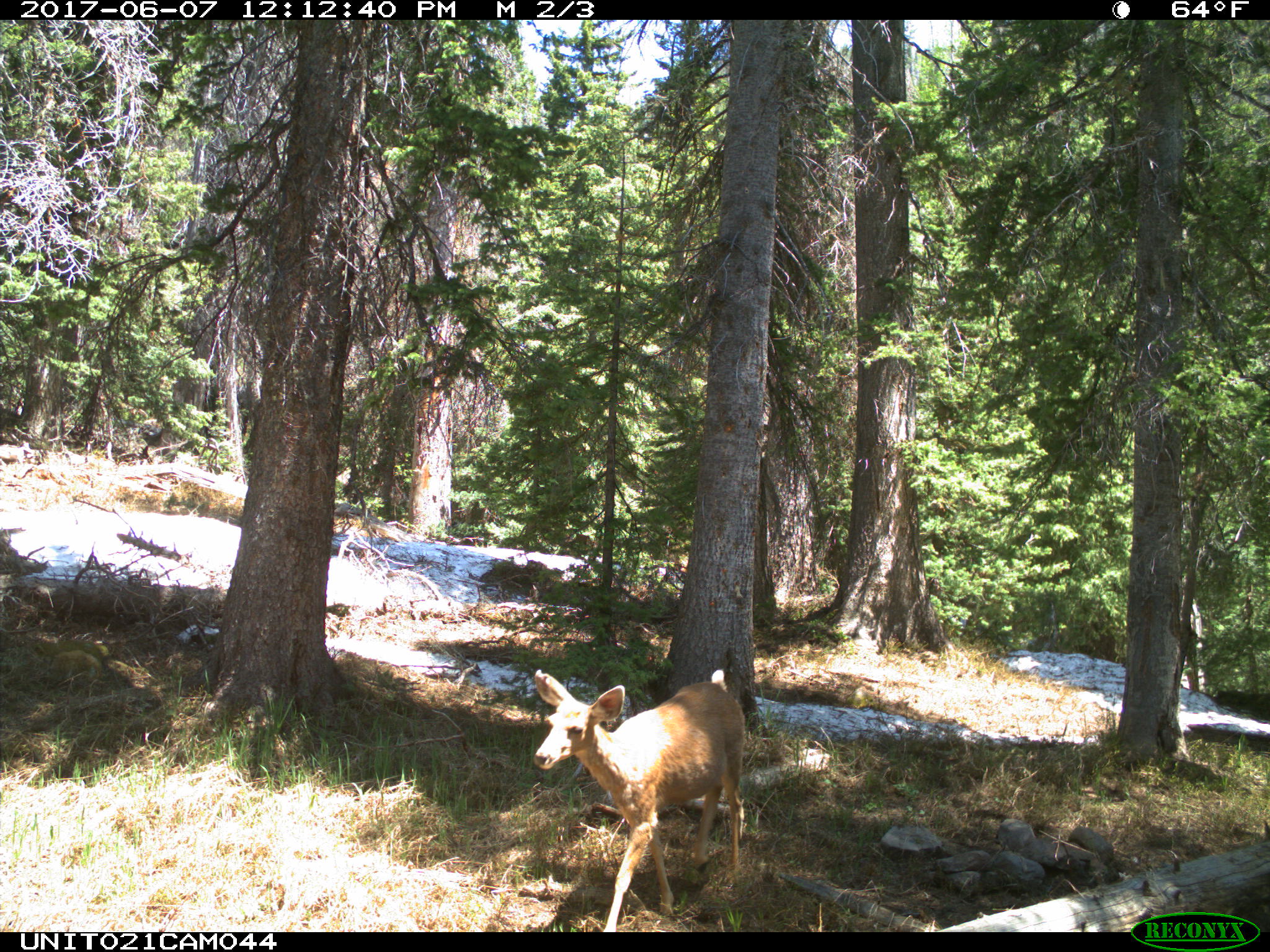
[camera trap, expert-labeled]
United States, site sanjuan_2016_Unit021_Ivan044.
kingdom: Animalia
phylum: Chordata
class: Mammalia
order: Artiodactyla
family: Cervidae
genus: Odocoileus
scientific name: Odocoileus hemionus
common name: mule deer